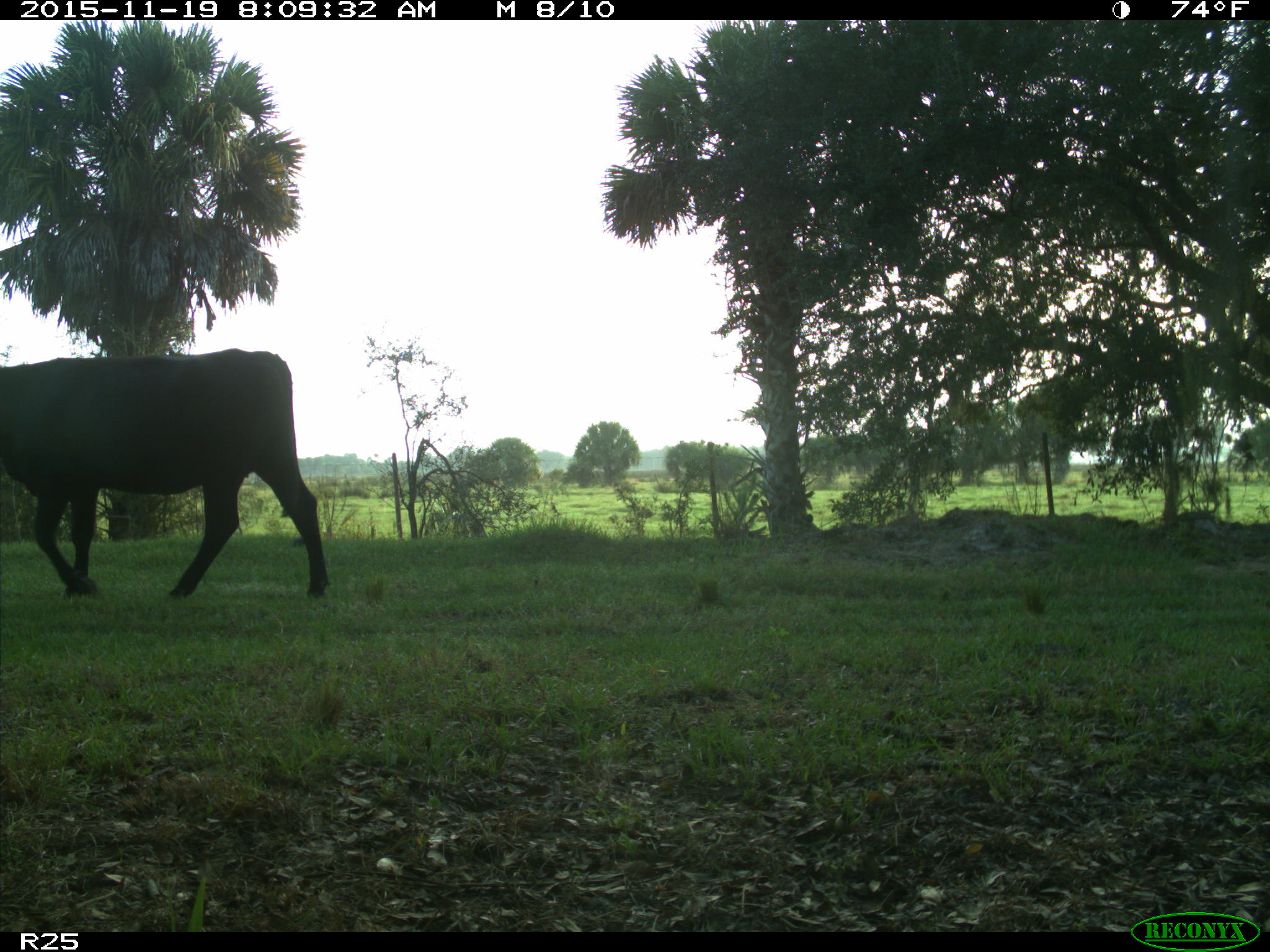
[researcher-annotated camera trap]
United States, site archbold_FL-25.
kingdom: Animalia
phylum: Chordata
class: Mammalia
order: Artiodactyla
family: Bovidae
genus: Bos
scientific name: Bos taurus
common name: domestic cow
Bos taurus (domestic cow).